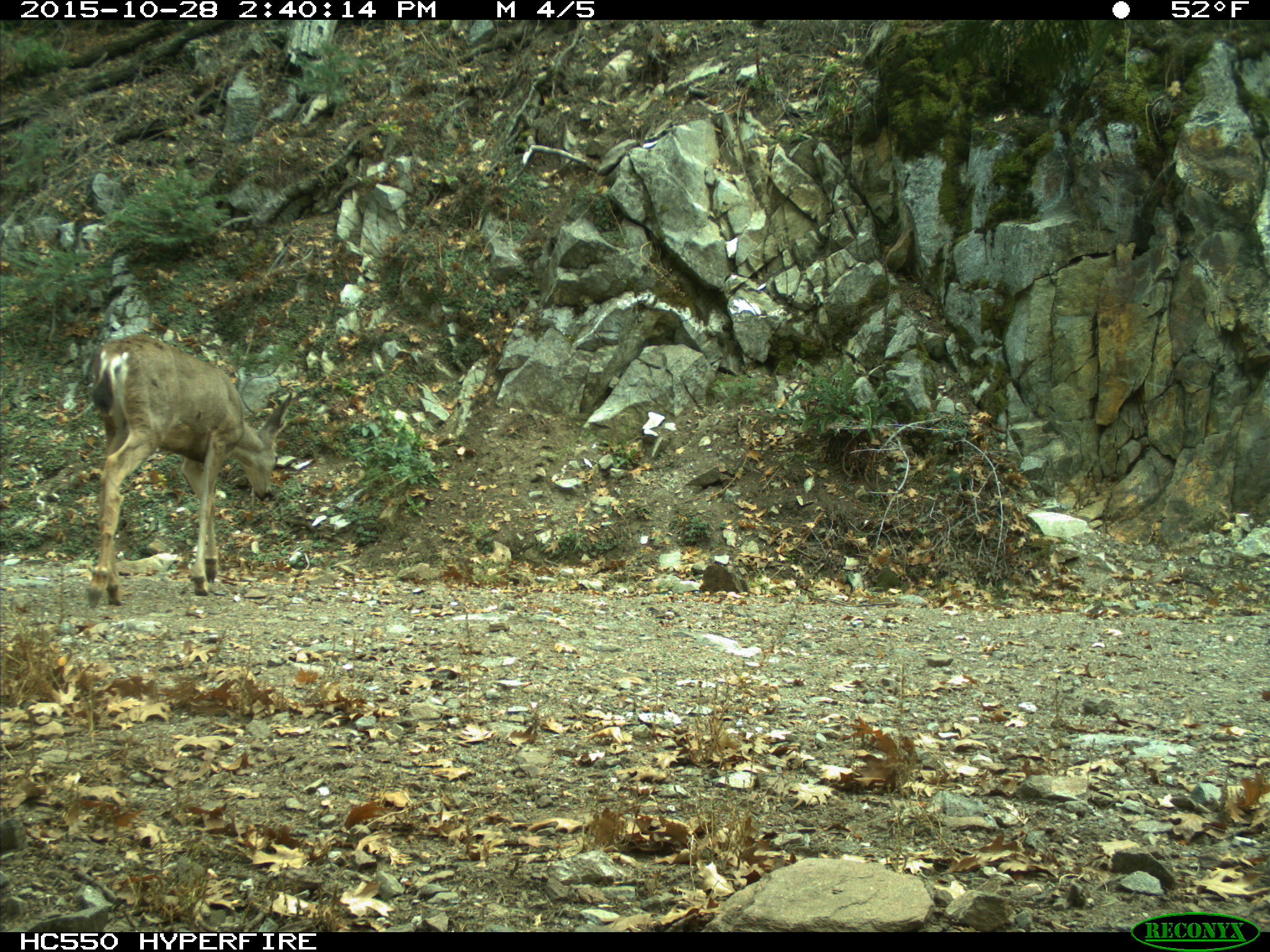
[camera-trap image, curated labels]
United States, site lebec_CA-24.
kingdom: Animalia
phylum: Chordata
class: Mammalia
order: Artiodactyla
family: Cervidae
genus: Odocoileus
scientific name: Odocoileus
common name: deer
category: unidentified deer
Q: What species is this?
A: Unidentified deer (deer) (Odocoileus).